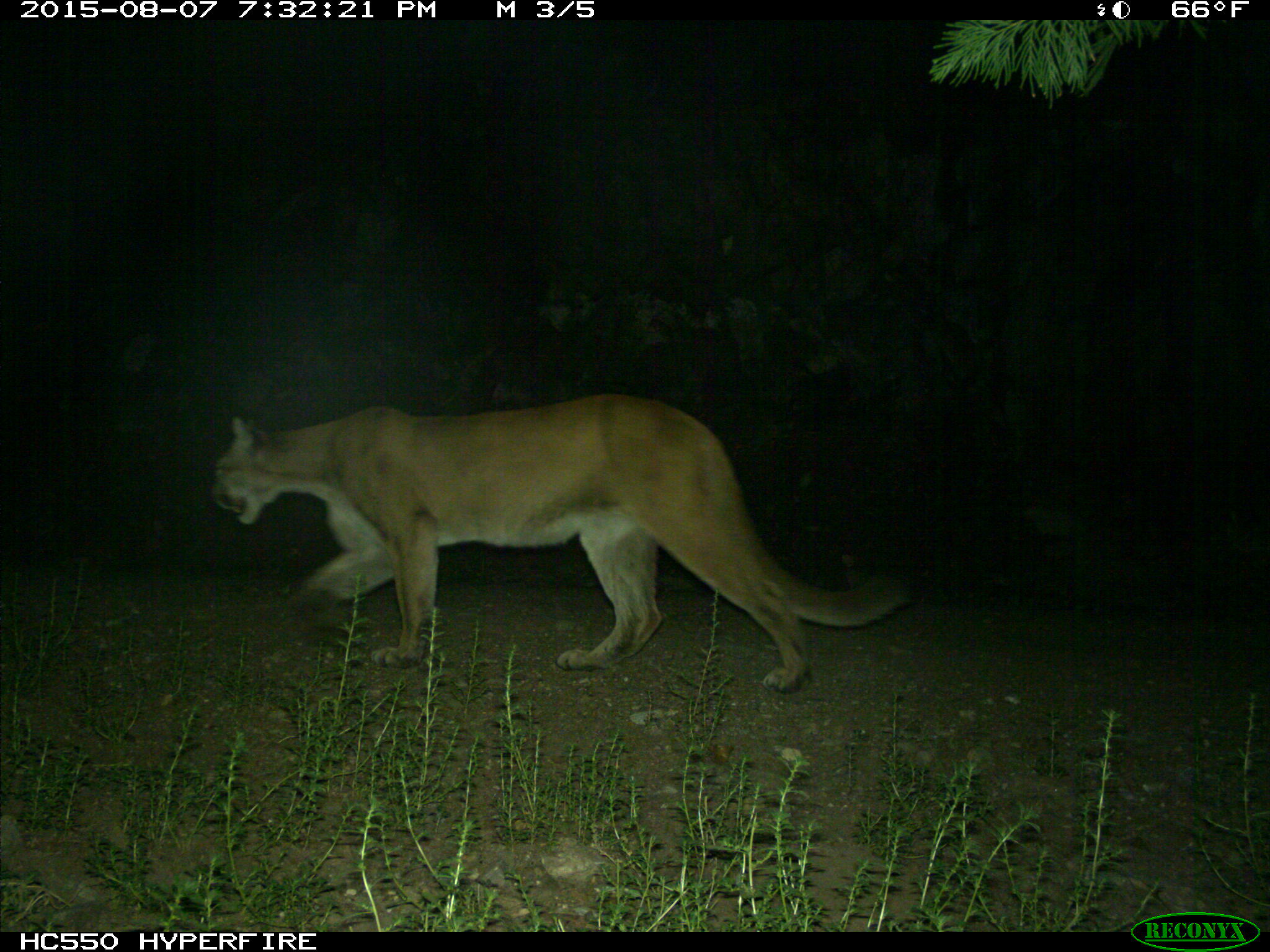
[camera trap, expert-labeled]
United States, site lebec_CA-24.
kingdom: Animalia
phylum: Chordata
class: Mammalia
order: Carnivora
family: Felidae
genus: Puma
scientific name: Puma concolor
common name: mountain lion